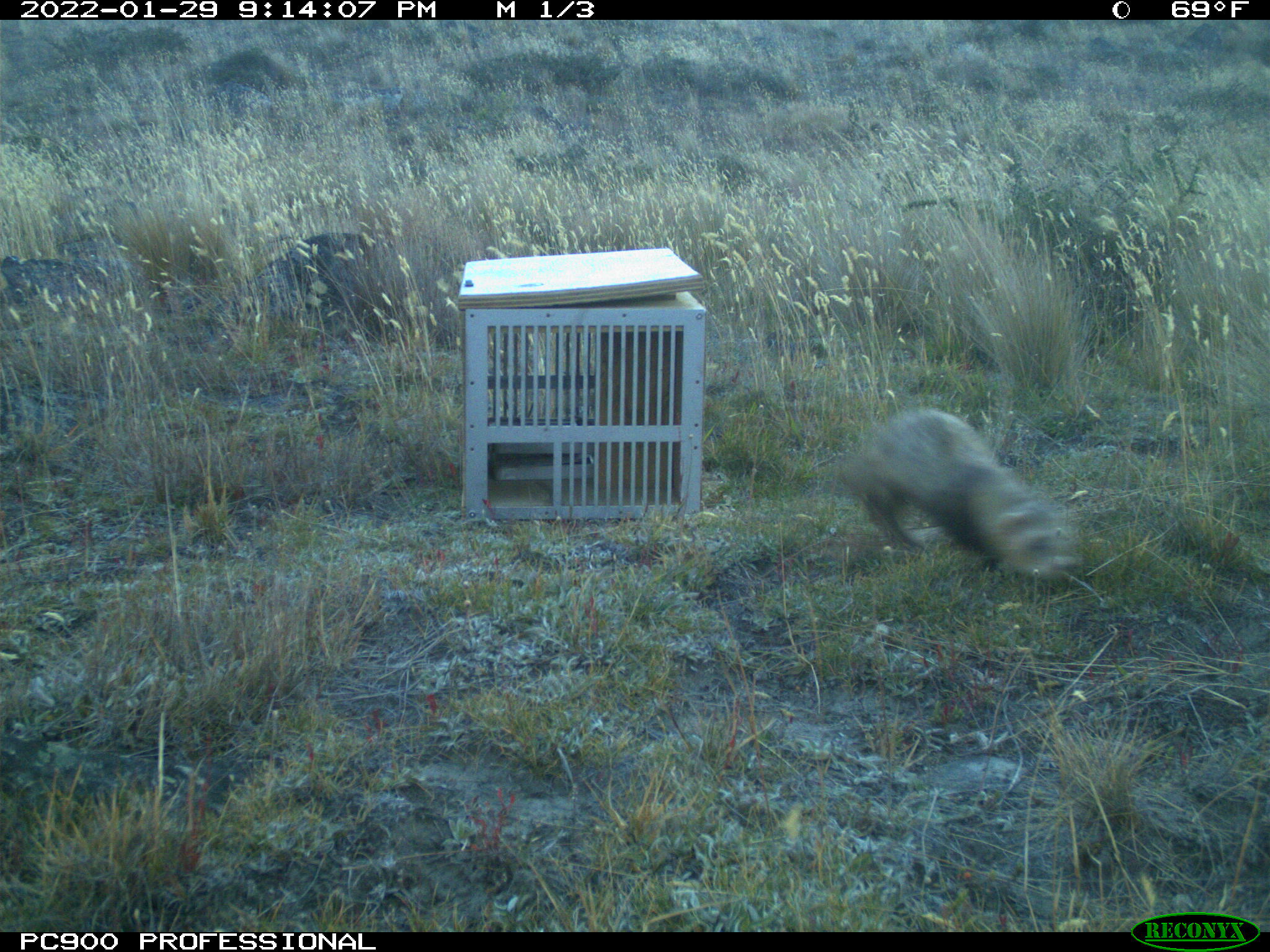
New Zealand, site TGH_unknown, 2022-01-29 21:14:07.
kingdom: Animalia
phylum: Chordata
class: Mammalia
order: Carnivora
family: Mustelidae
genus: Mustela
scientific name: Mustela furo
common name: ferret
Ferret (Mustela furo).